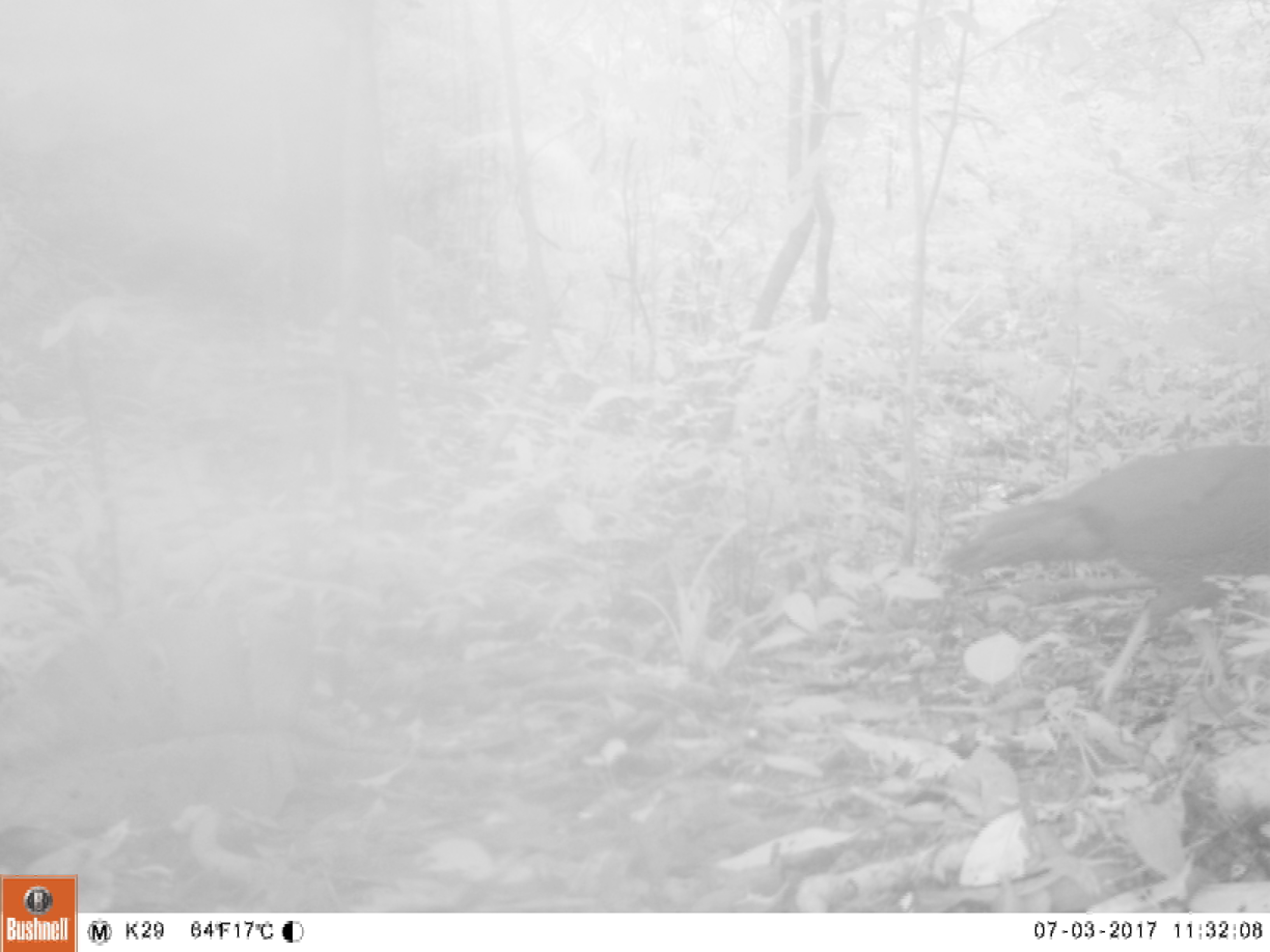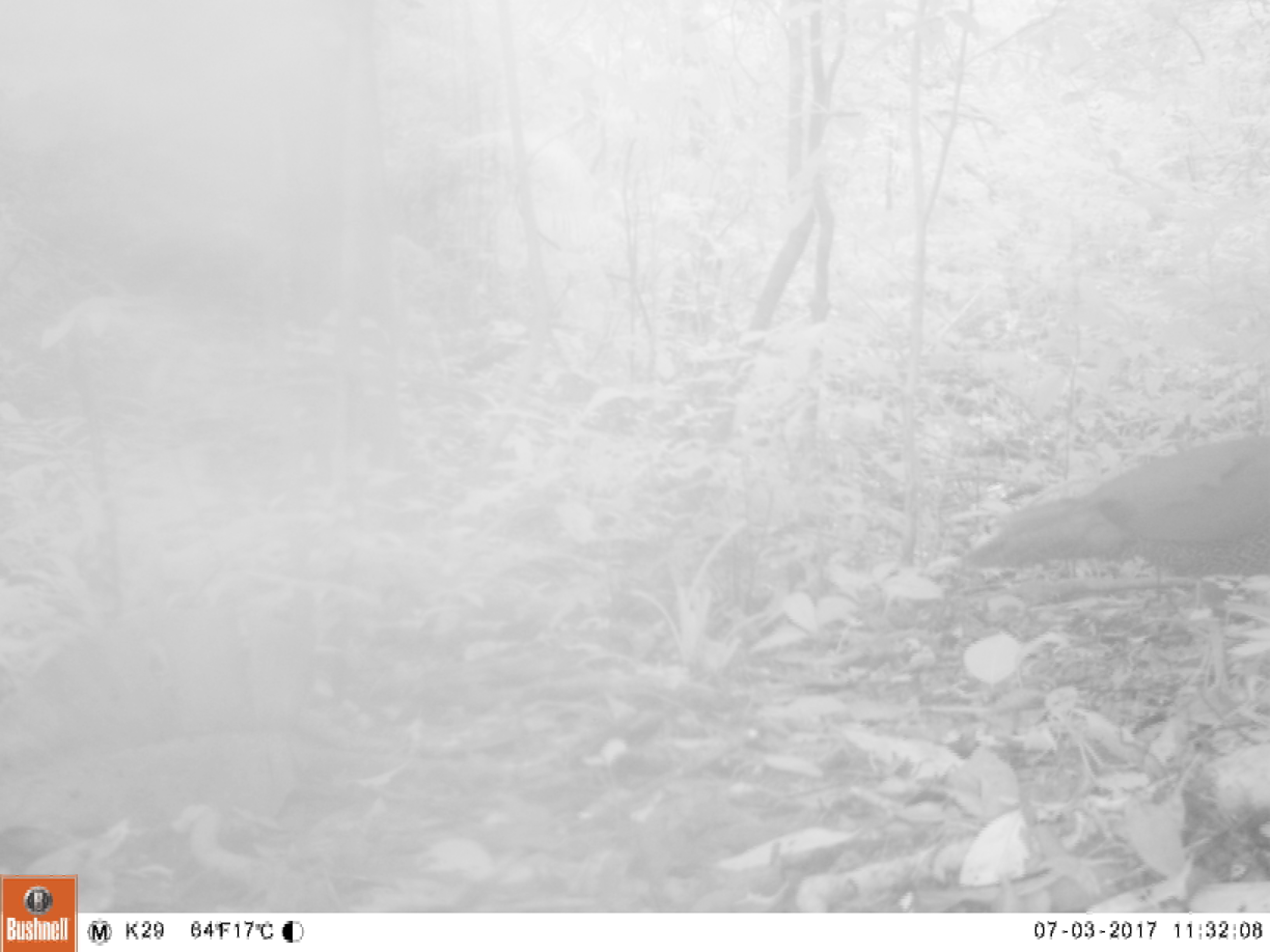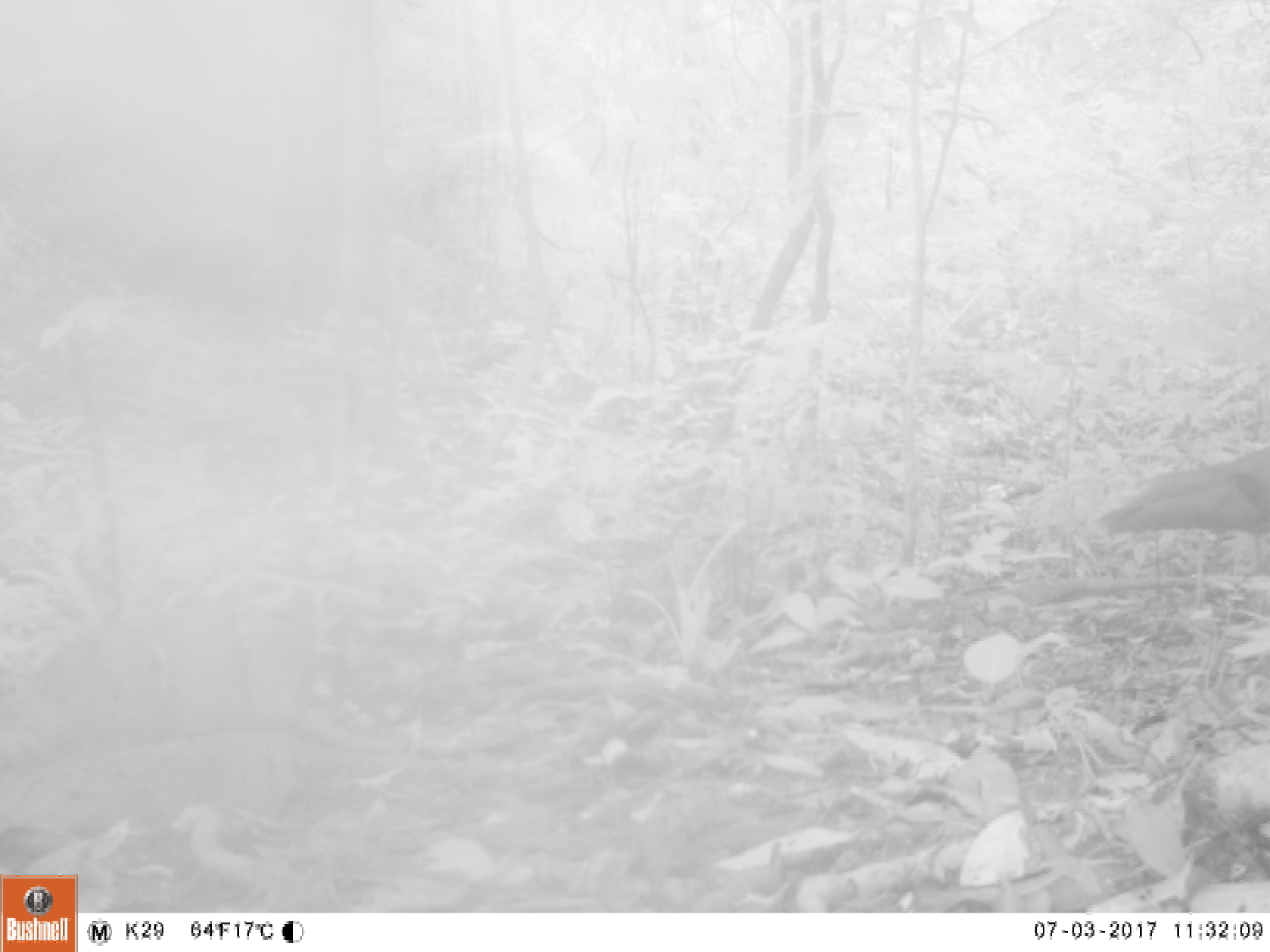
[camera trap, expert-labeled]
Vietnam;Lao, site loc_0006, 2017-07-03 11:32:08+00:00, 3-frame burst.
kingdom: Animalia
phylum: Chordata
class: Aves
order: Galliformes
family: Phasianidae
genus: Lophura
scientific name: Lophura nycthemera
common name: silver pheasant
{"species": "silver pheasant (Lophura nycthemera)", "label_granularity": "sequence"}